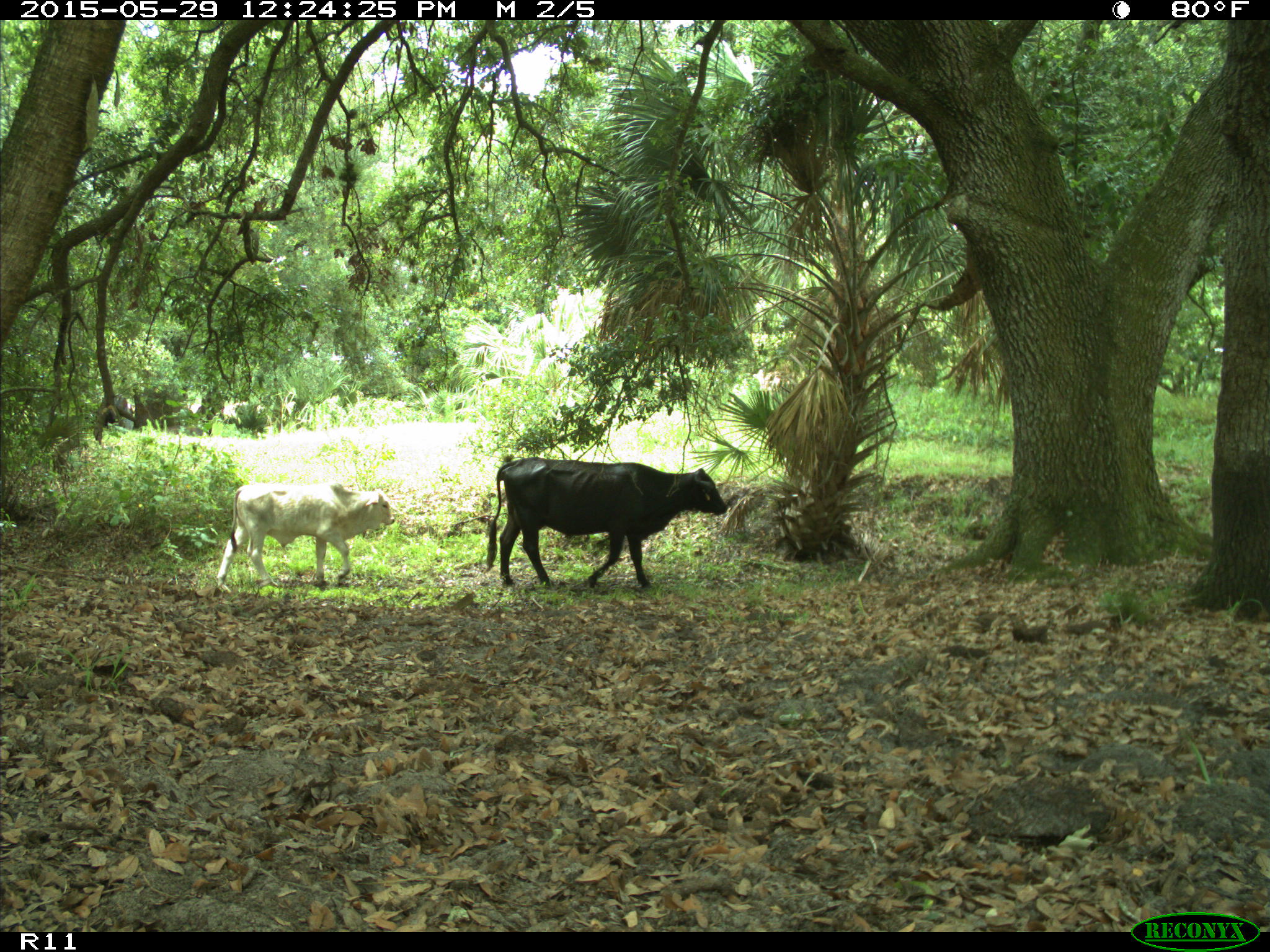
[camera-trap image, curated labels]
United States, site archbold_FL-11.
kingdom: Animalia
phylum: Chordata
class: Mammalia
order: Artiodactyla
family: Bovidae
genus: Bos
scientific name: Bos taurus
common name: domestic cow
Bos taurus (domestic cow).